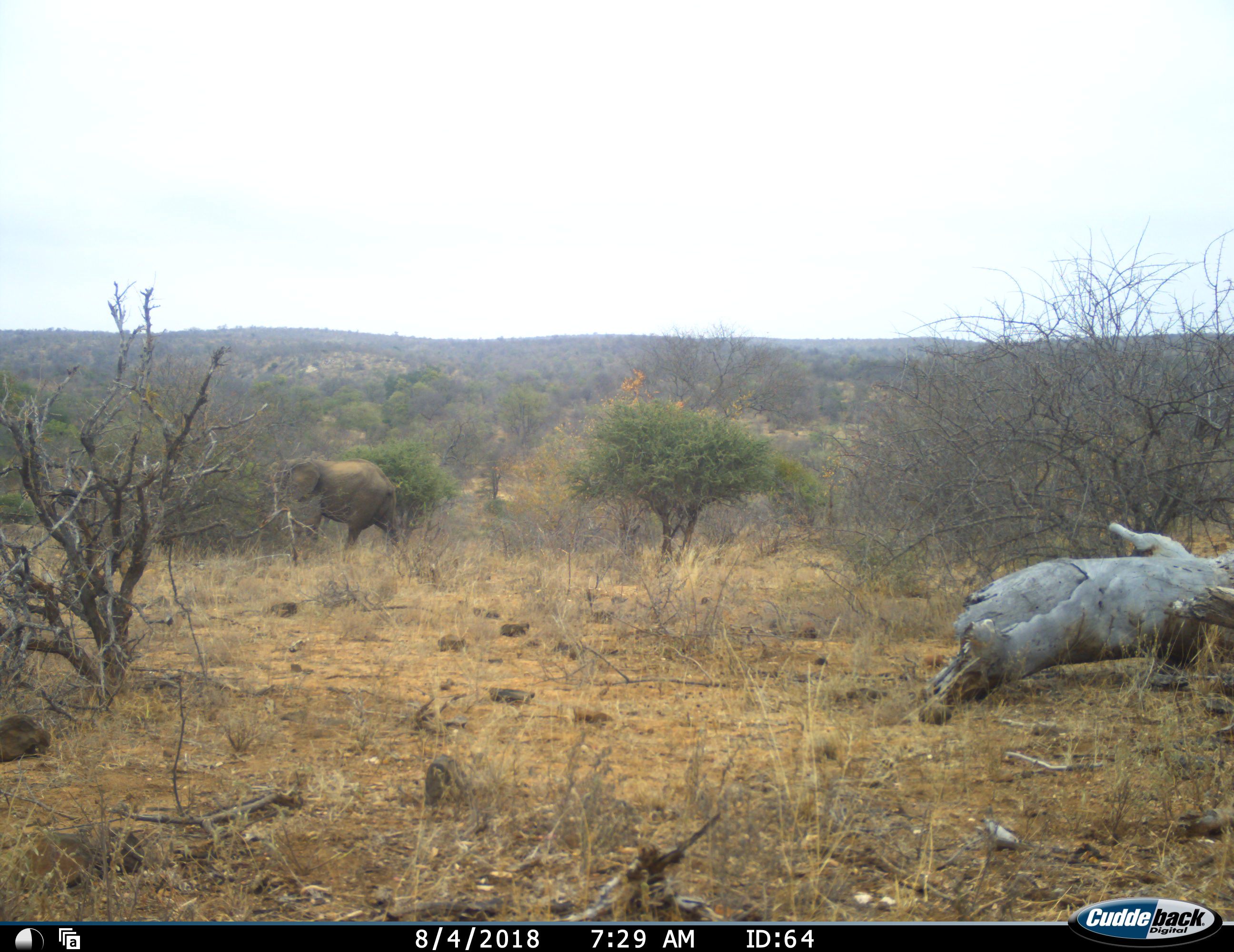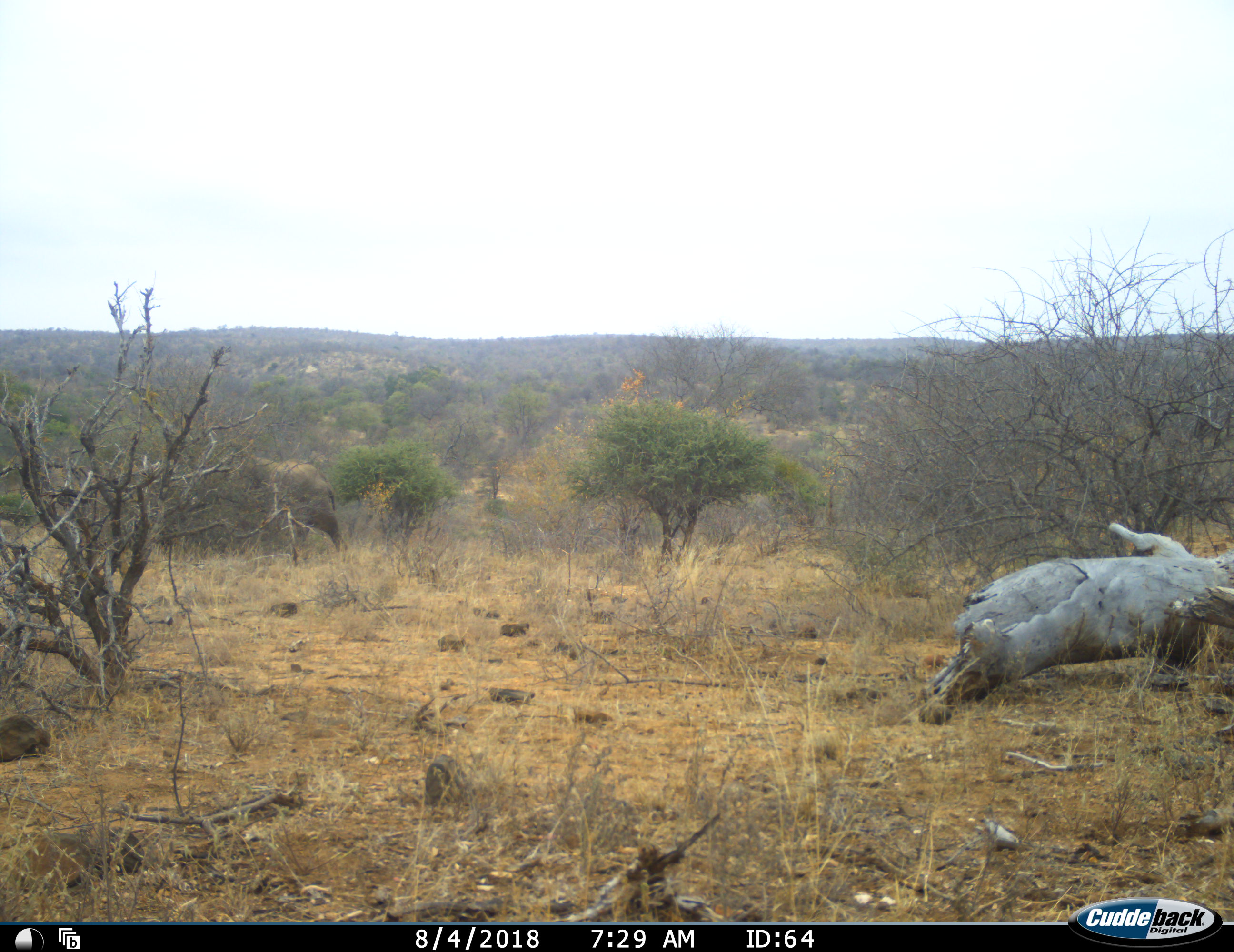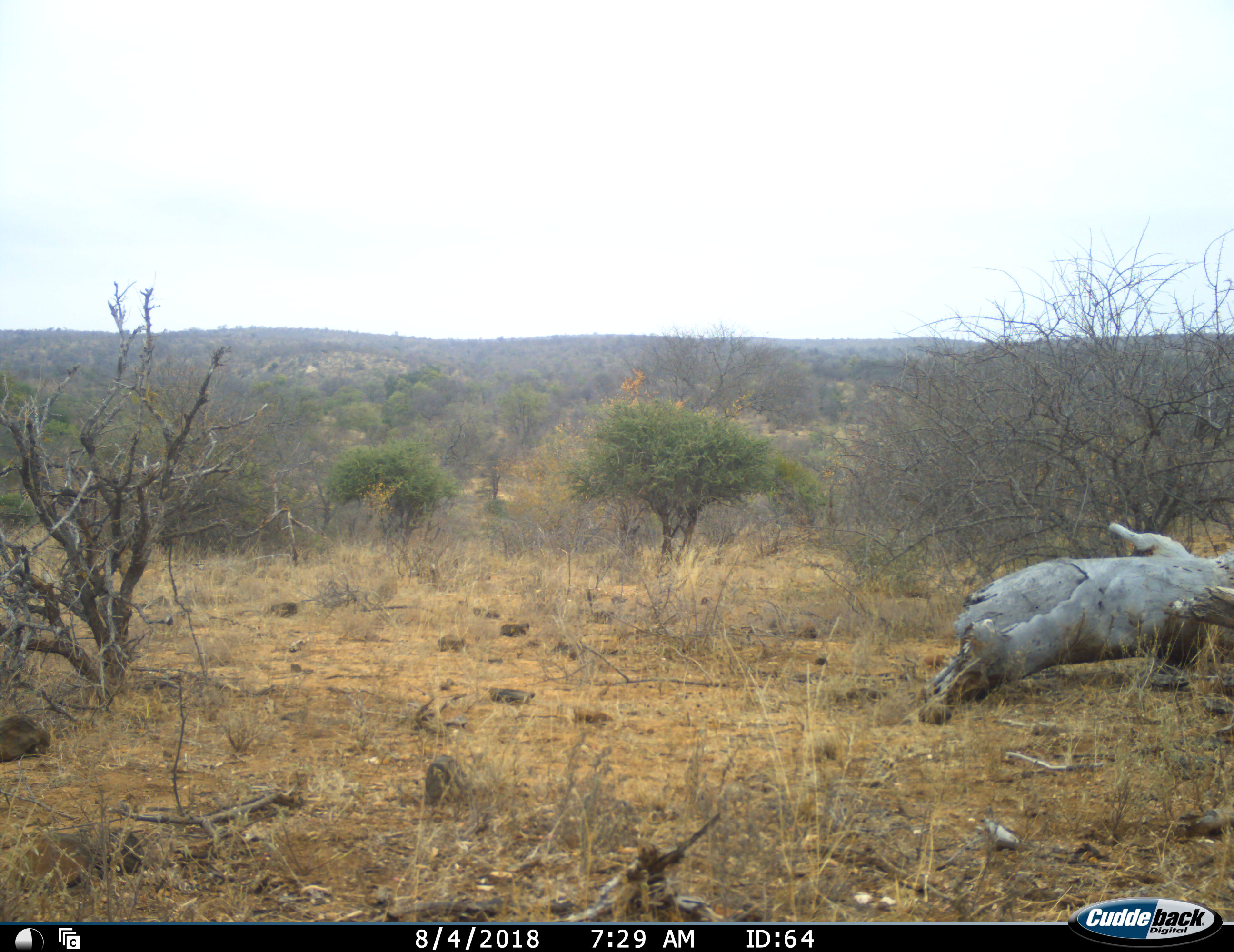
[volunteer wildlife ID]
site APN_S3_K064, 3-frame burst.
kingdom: Animalia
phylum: Chordata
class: Mammalia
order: Proboscidea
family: Elephantidae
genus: Loxodonta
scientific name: Loxodonta africana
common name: african bush elephant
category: elephant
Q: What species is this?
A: Elephant (african bush elephant) (Loxodonta africana).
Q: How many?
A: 1.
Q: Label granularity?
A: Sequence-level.